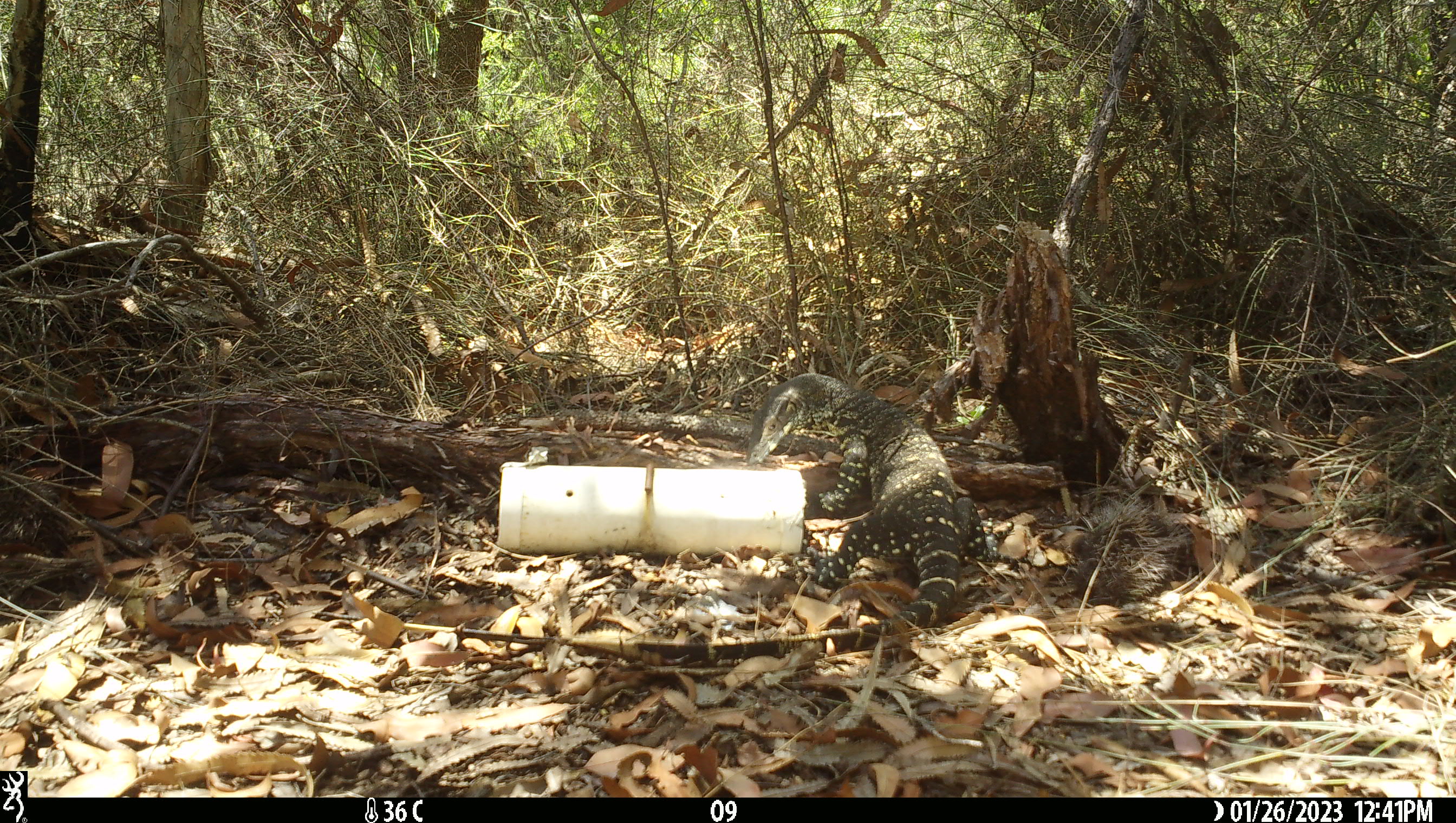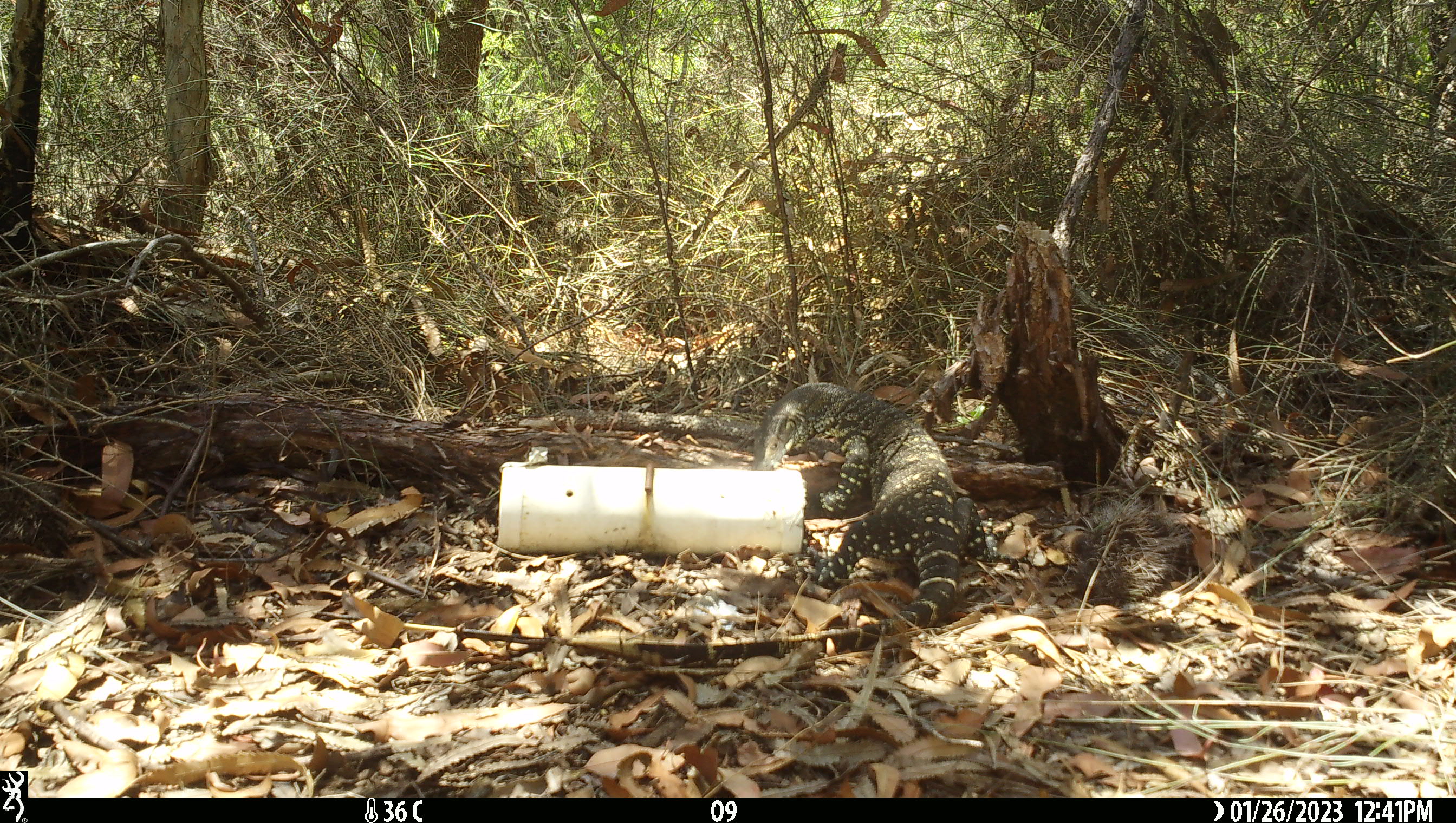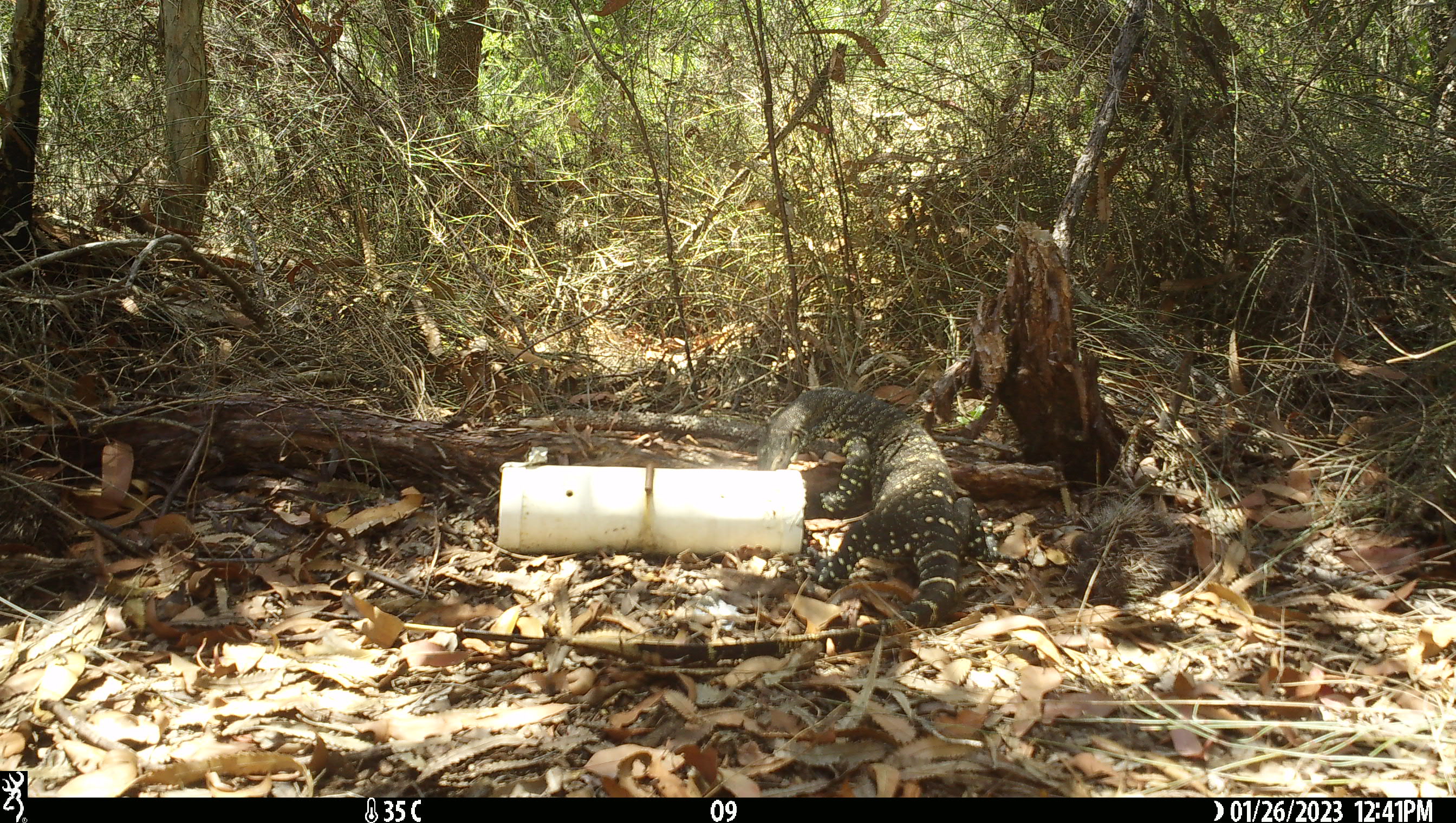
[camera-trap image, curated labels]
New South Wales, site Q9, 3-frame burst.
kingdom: Animalia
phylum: Chordata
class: Reptilia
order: Squamata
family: Varanidae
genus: Varanus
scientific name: Varanus varius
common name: lace monitor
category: goanna